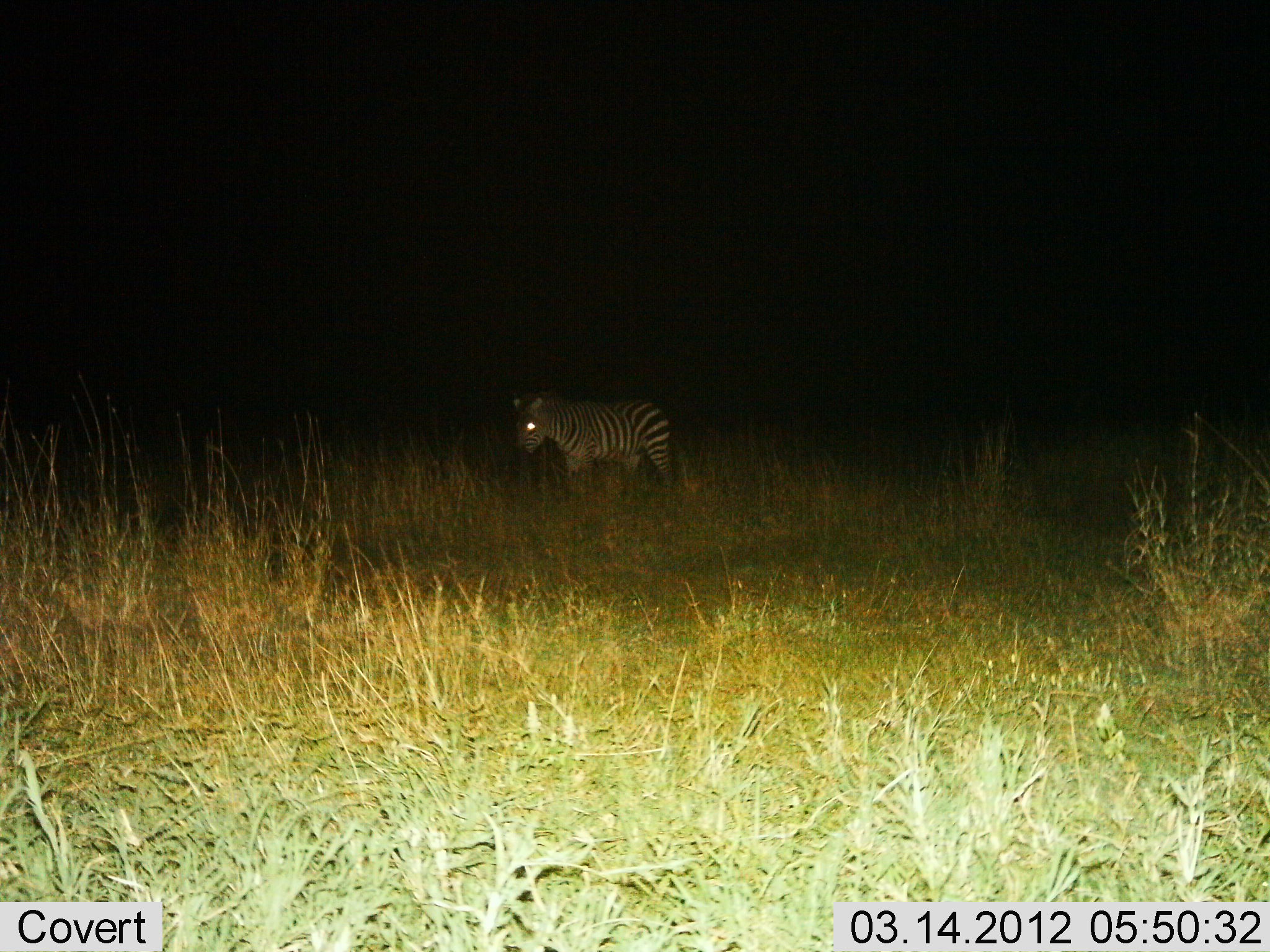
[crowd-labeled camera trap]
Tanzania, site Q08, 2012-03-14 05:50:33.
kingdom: Animalia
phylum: Chordata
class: Mammalia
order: Perissodactyla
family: Equidae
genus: Equus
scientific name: Equus quagga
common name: plains zebra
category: zebra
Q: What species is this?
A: Zebra (plains zebra) (Equus quagga).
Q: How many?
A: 1.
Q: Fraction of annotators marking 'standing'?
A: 55%.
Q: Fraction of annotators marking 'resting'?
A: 0%.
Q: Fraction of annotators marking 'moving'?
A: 45%.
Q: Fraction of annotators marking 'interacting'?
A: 0%.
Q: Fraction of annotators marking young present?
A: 6%.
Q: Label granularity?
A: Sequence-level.